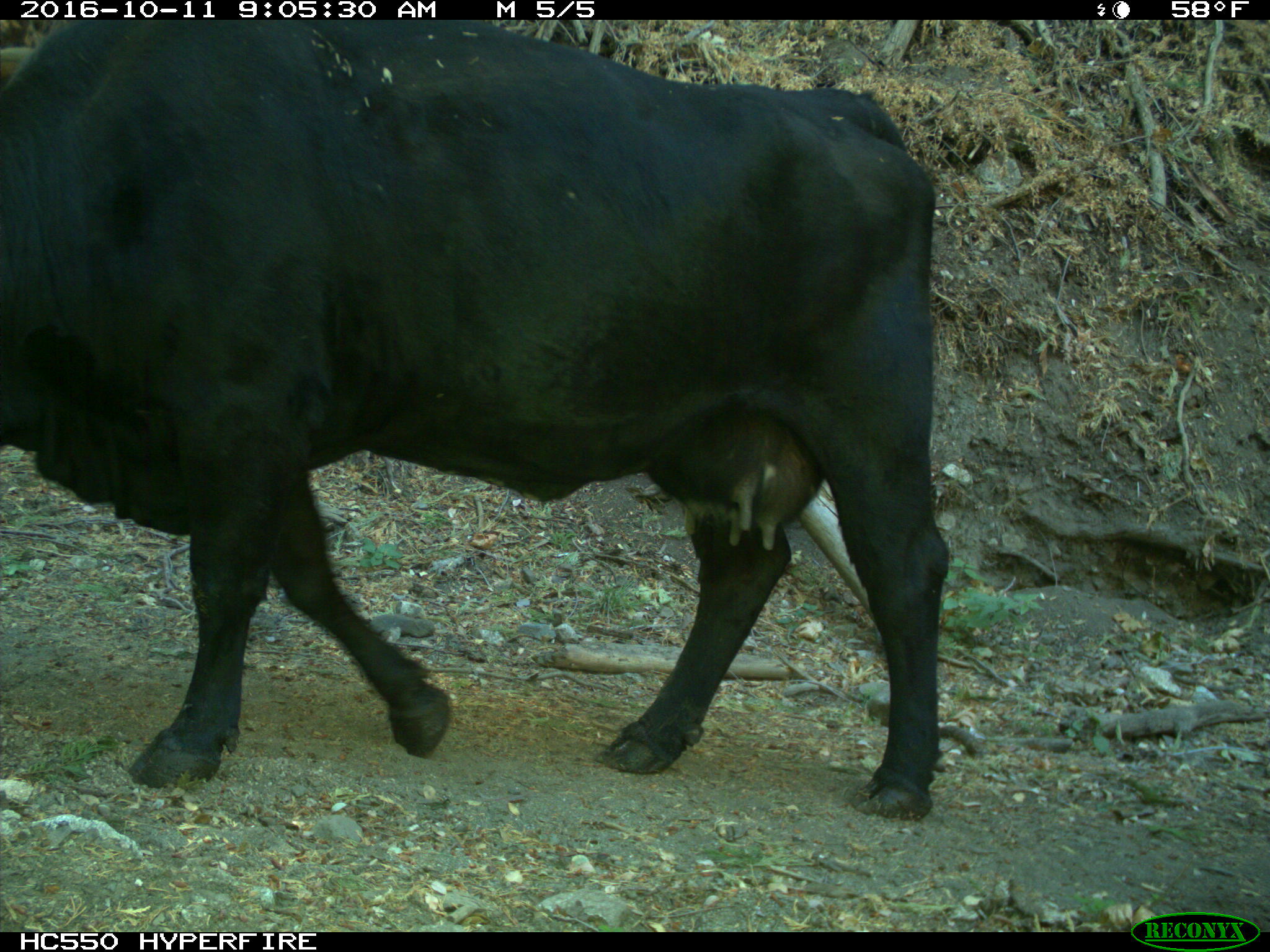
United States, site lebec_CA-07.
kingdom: Animalia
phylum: Chordata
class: Mammalia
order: Artiodactyla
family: Bovidae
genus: Bos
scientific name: Bos taurus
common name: domestic cow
Bos taurus (domestic cow).